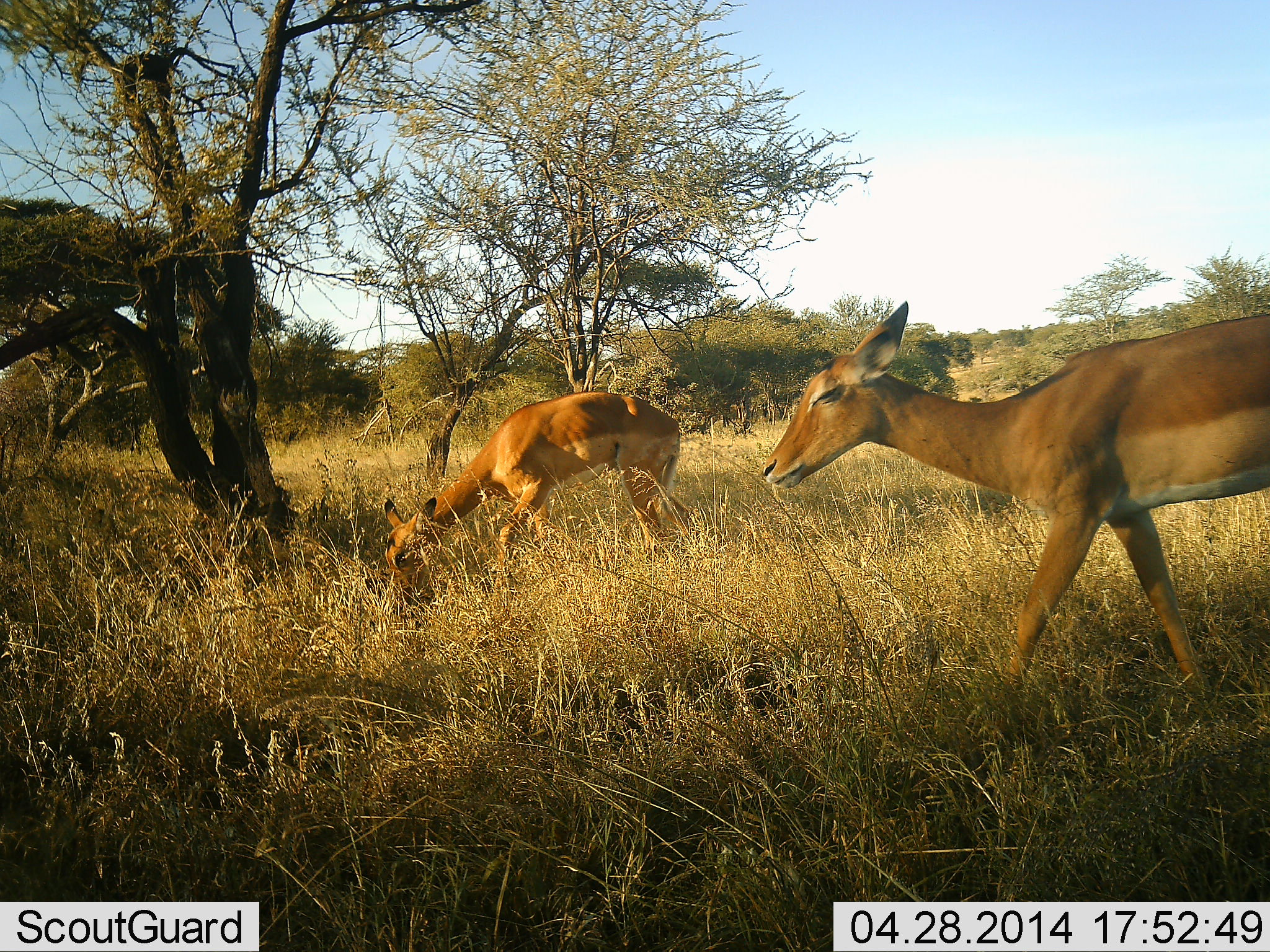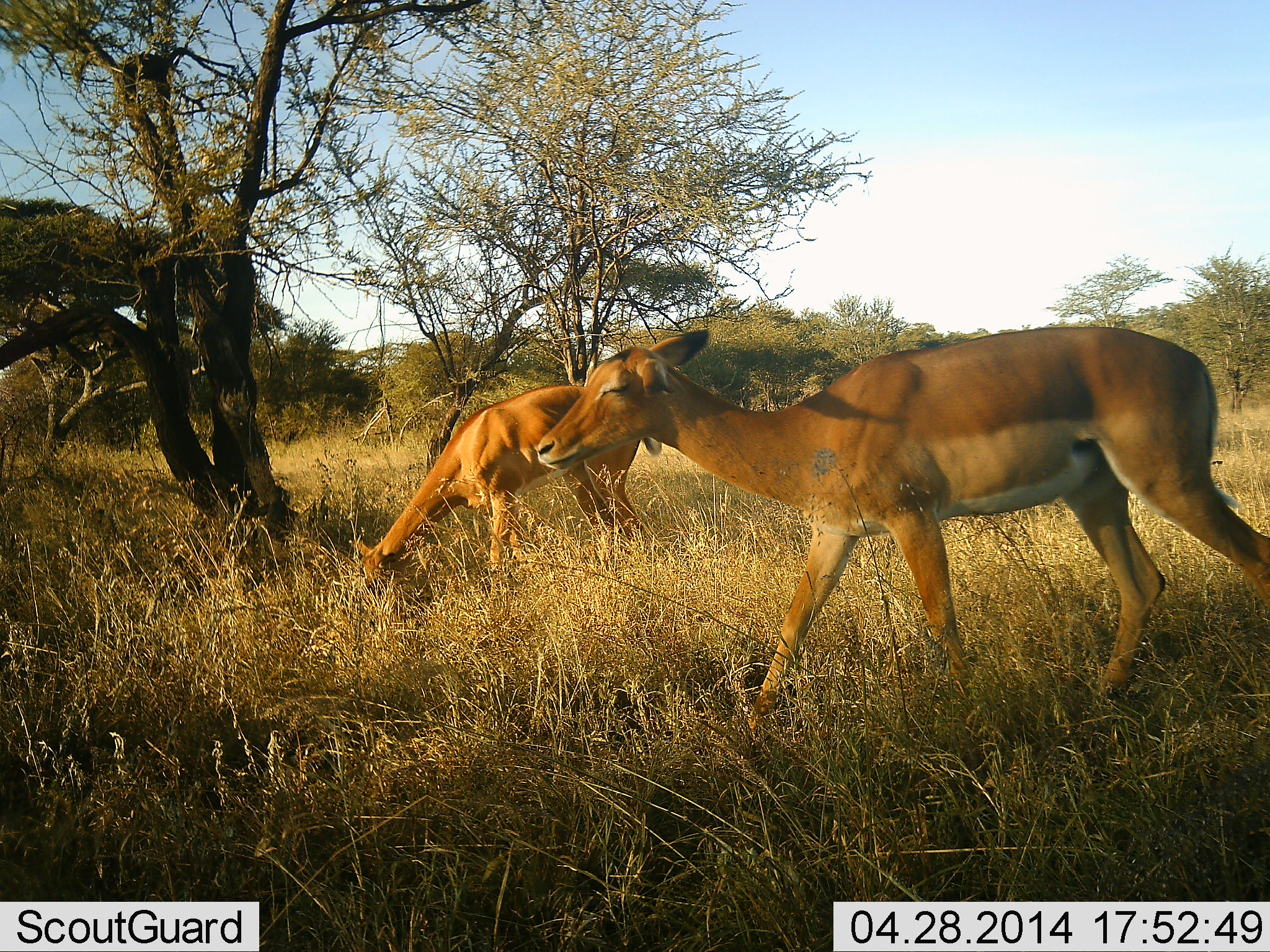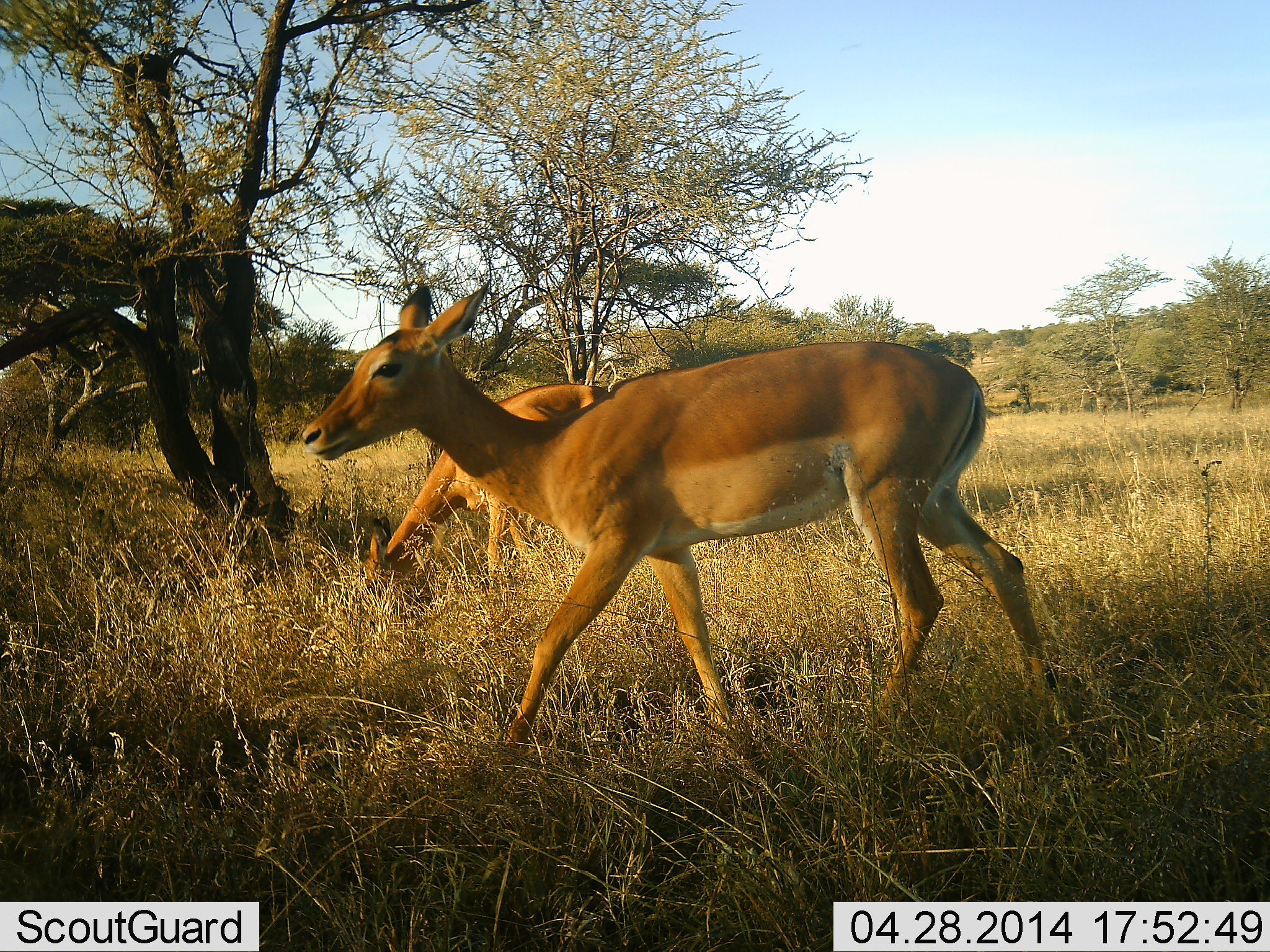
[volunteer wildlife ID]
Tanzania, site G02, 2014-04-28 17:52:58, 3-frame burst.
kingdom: Animalia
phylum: Chordata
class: Mammalia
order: Artiodactyla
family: Bovidae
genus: Aepyceros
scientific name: Aepyceros melampus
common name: impala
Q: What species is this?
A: Impala (Aepyceros melampus).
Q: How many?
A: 2.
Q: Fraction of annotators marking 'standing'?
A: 24%.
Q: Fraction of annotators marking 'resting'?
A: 0%.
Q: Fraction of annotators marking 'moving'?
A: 88%.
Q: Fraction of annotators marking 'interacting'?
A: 0%.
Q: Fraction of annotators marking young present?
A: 0%.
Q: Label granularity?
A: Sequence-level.